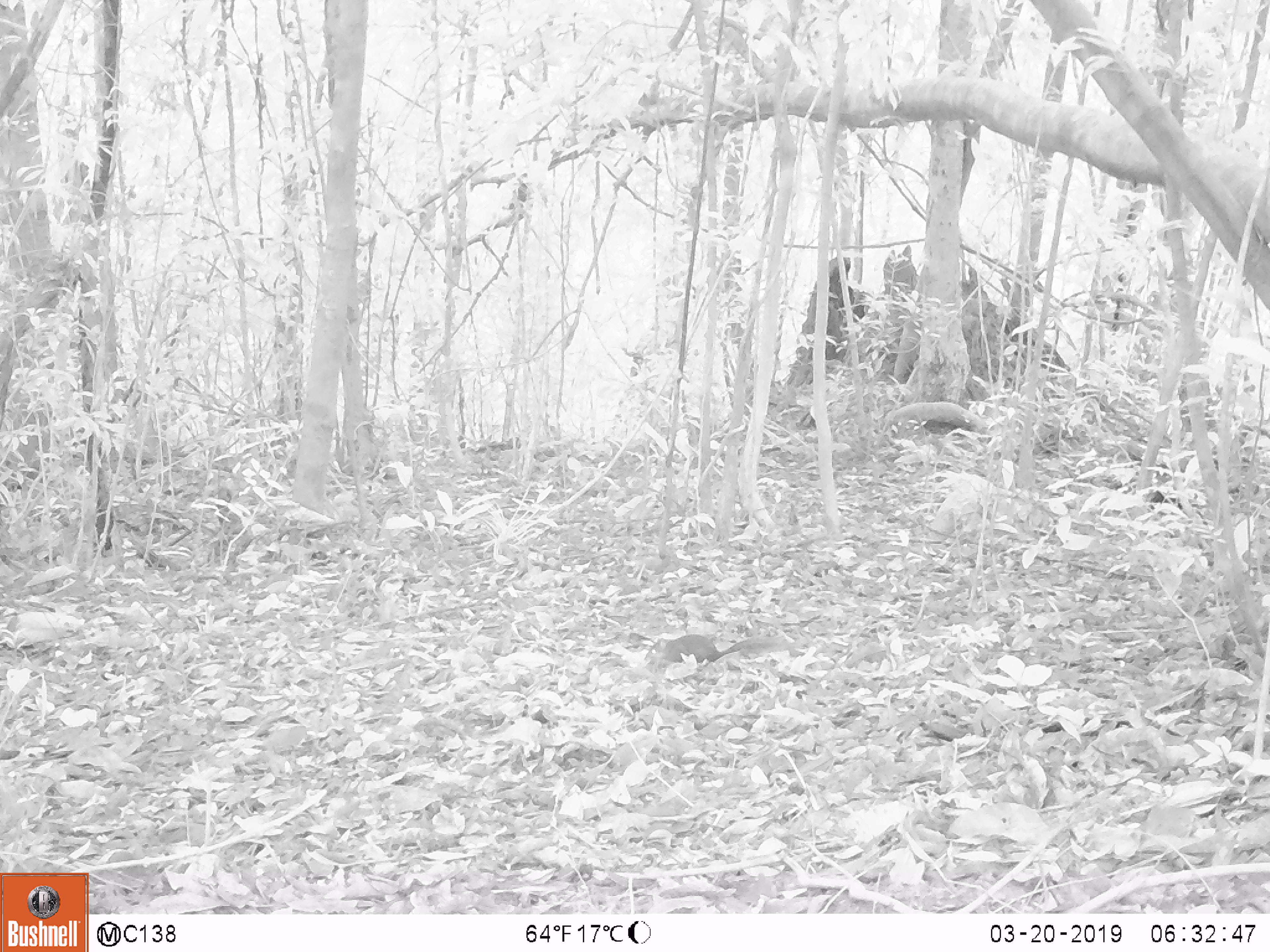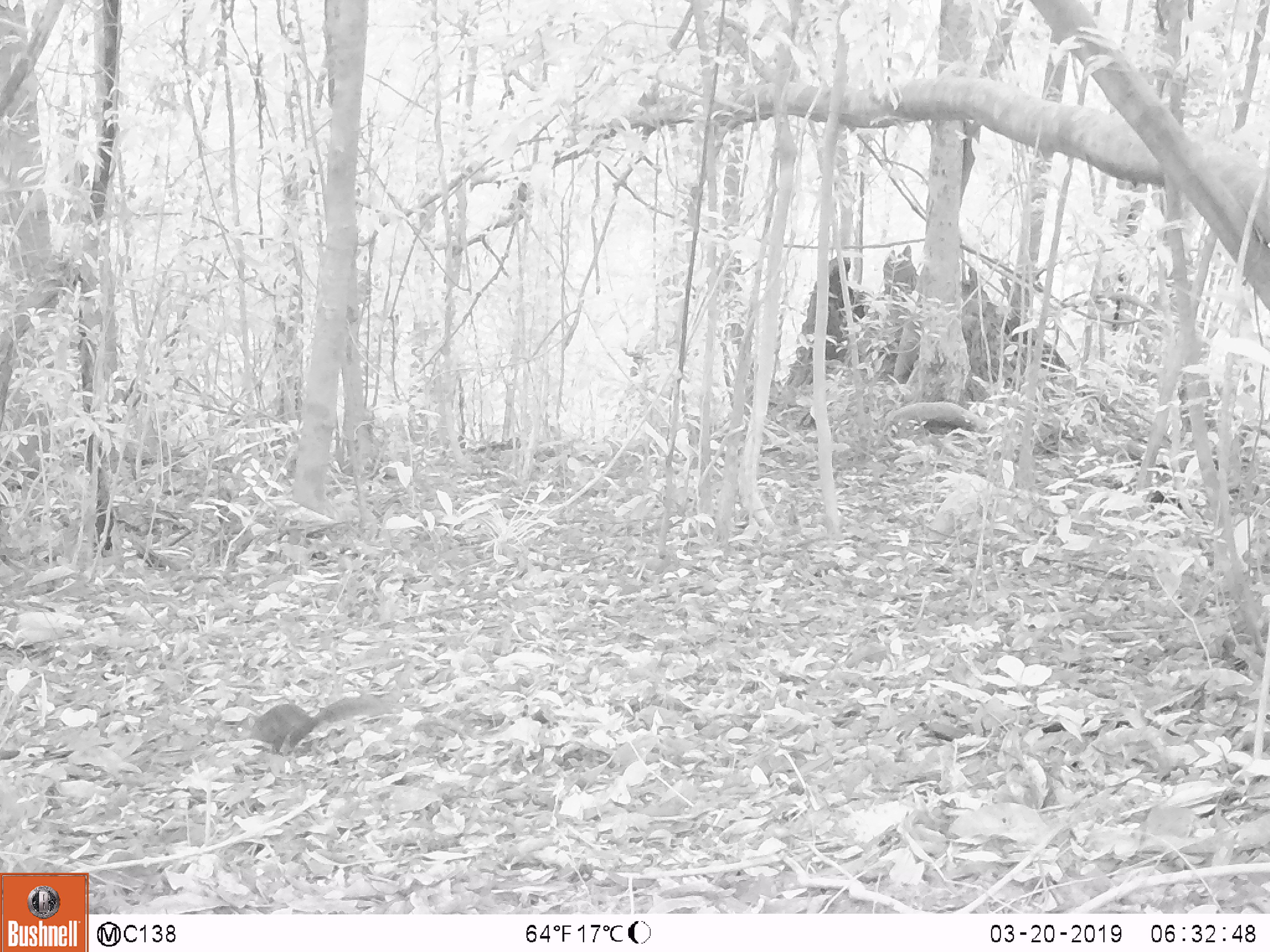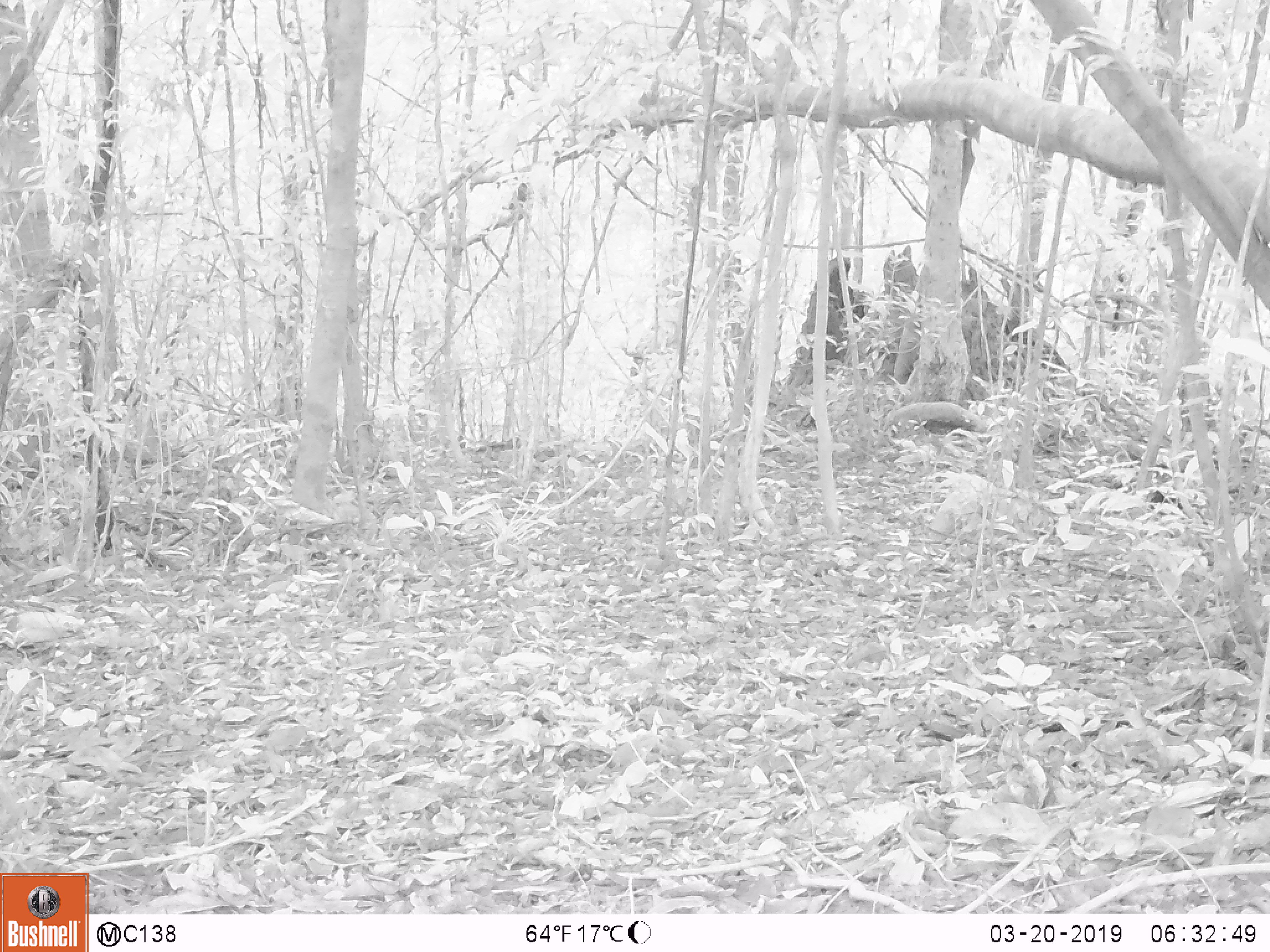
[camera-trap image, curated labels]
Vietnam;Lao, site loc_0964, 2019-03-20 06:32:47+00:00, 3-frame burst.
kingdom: Animalia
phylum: Chordata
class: Mammalia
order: Rodentia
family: Sciuridae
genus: Dremomys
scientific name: Dremomys rufigenis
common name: red-cheeked squirrel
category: red cheeked squirrel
Red cheeked squirrel (red-cheeked squirrel) (Dremomys rufigenis). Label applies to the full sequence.